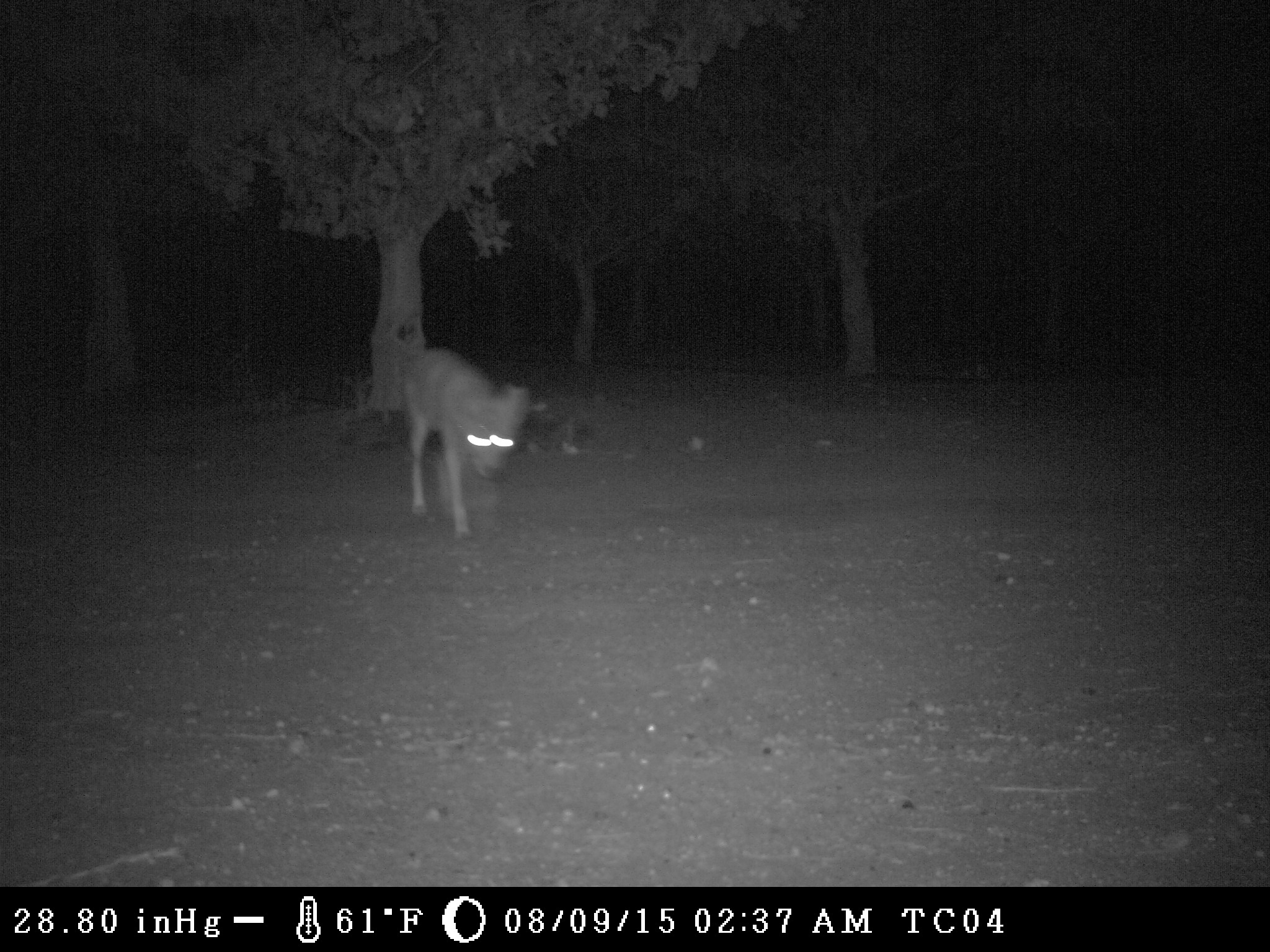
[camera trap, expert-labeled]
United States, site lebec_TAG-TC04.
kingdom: Animalia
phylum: Chordata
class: Mammalia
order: Carnivora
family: Canidae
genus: Canis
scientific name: Canis latrans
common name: coyote